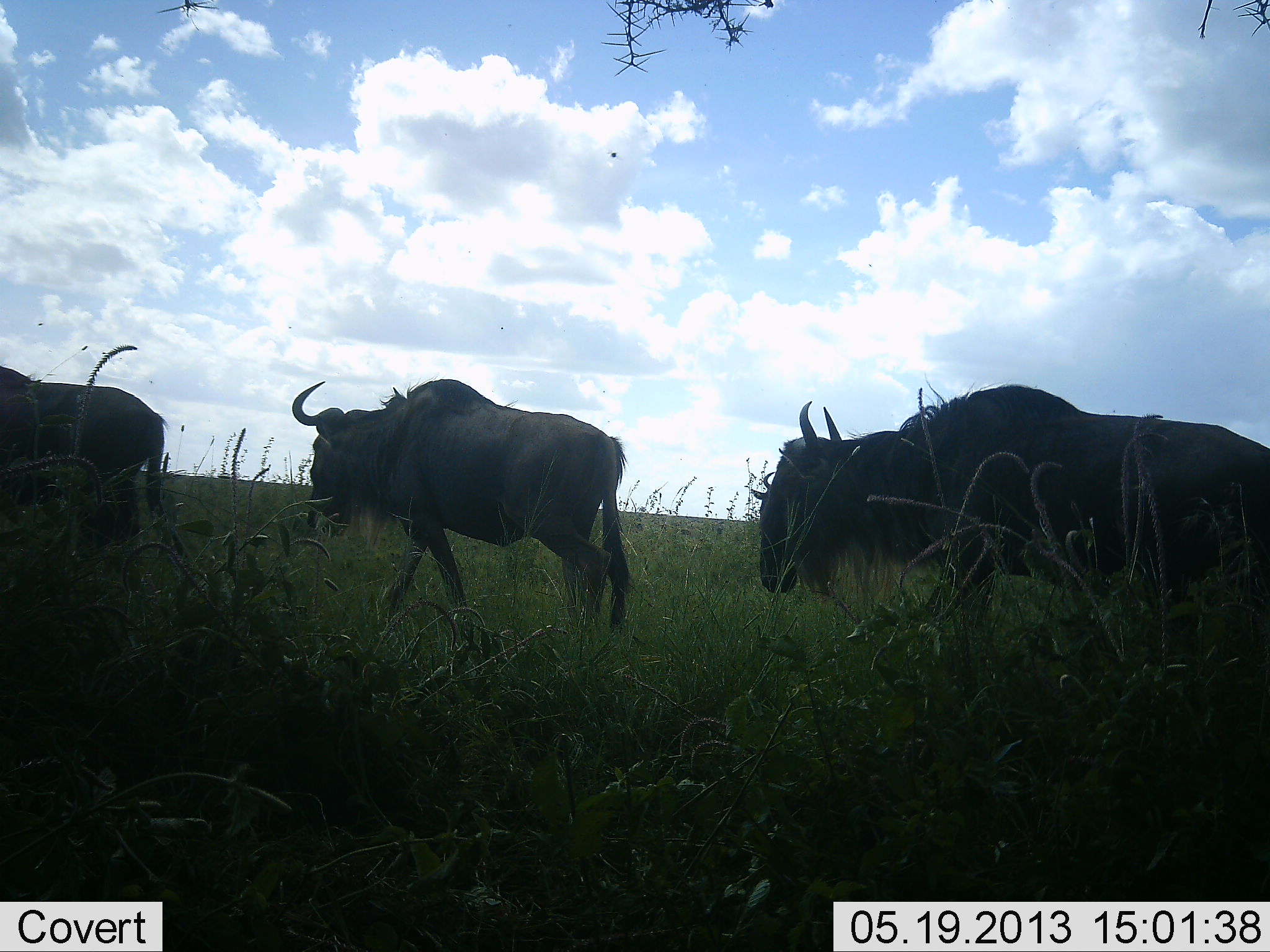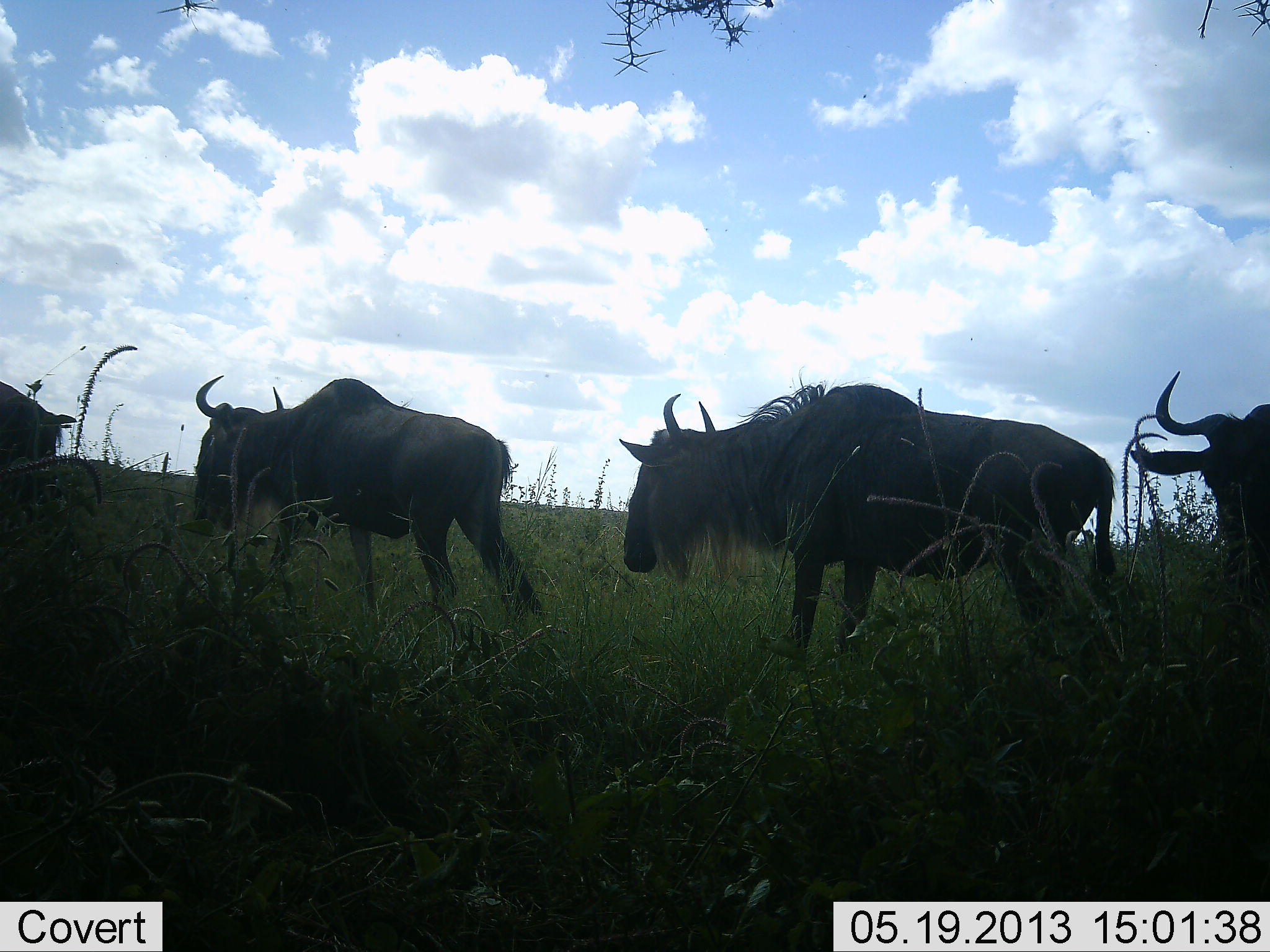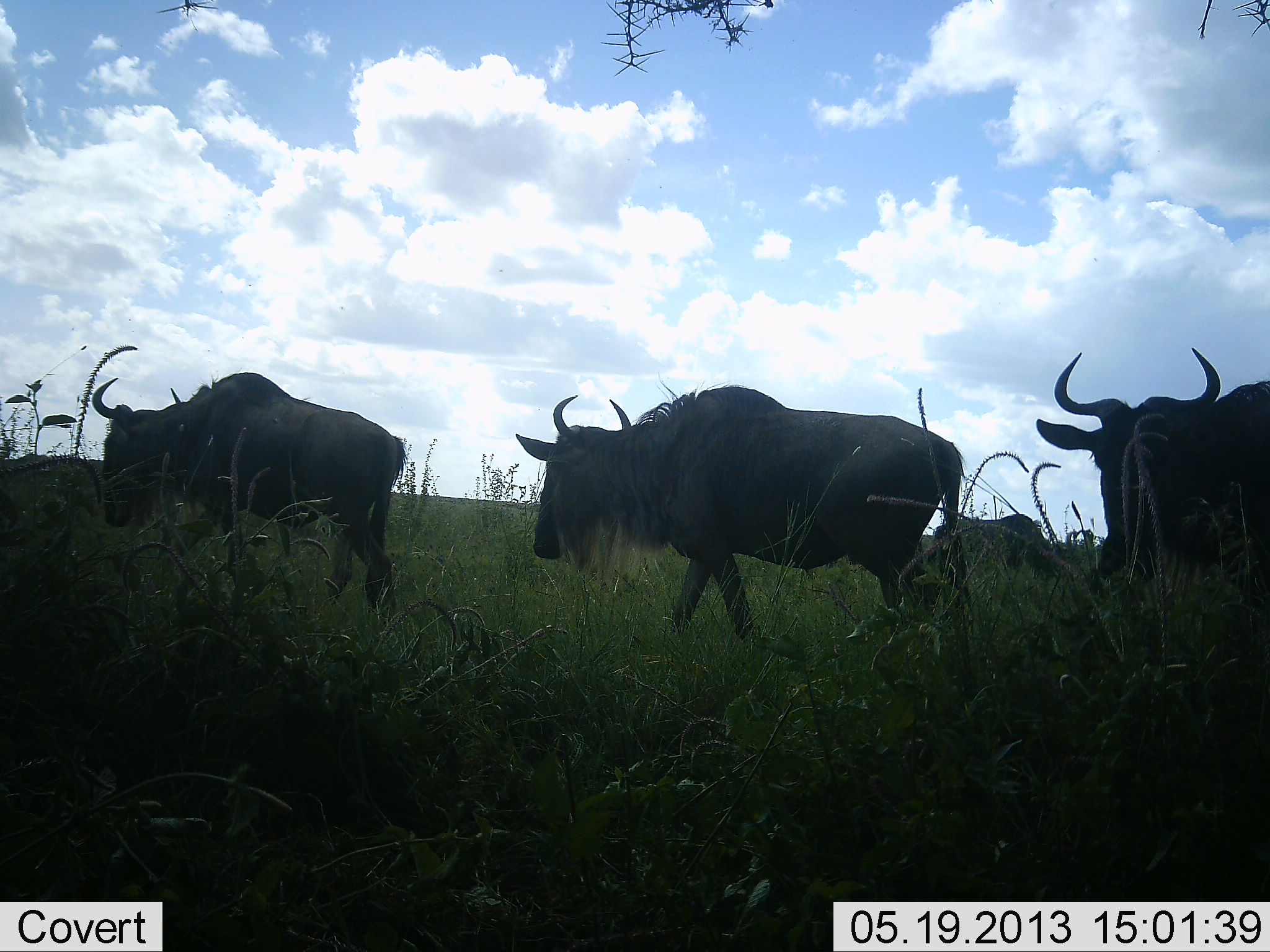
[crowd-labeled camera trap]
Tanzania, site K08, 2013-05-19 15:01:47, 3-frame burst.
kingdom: Animalia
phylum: Chordata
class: Mammalia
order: Artiodactyla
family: Bovidae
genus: Connochaetes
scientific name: Connochaetes taurinus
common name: blue wildebeest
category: wildebeest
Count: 4.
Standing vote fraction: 13%.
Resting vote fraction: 0%.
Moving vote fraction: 100%.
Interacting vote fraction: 0%.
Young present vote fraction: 0%.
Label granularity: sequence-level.